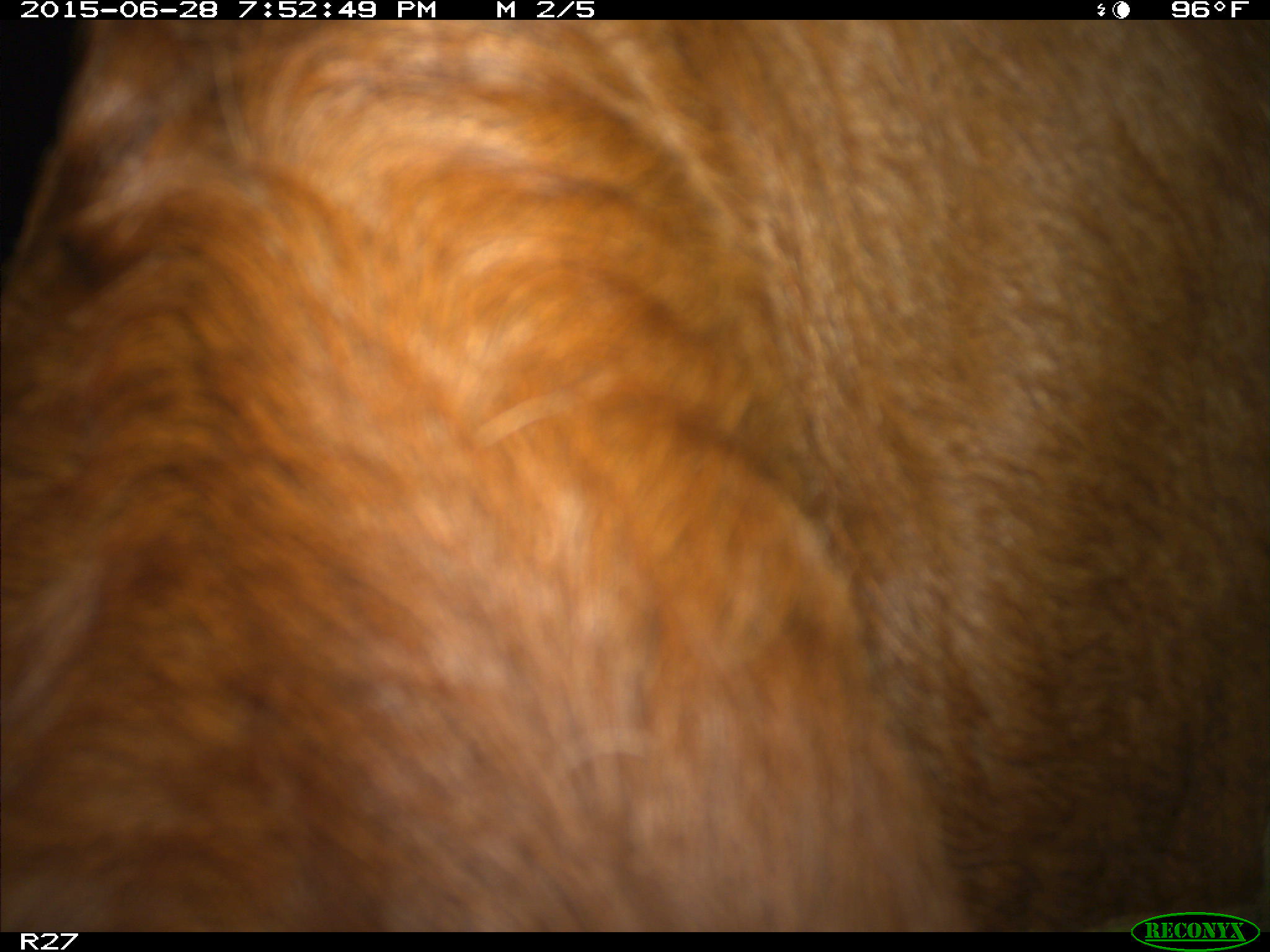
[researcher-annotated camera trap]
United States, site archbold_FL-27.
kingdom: Animalia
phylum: Chordata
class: Mammalia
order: Artiodactyla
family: Bovidae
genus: Bos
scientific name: Bos taurus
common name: domestic cow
Bos taurus (domestic cow).